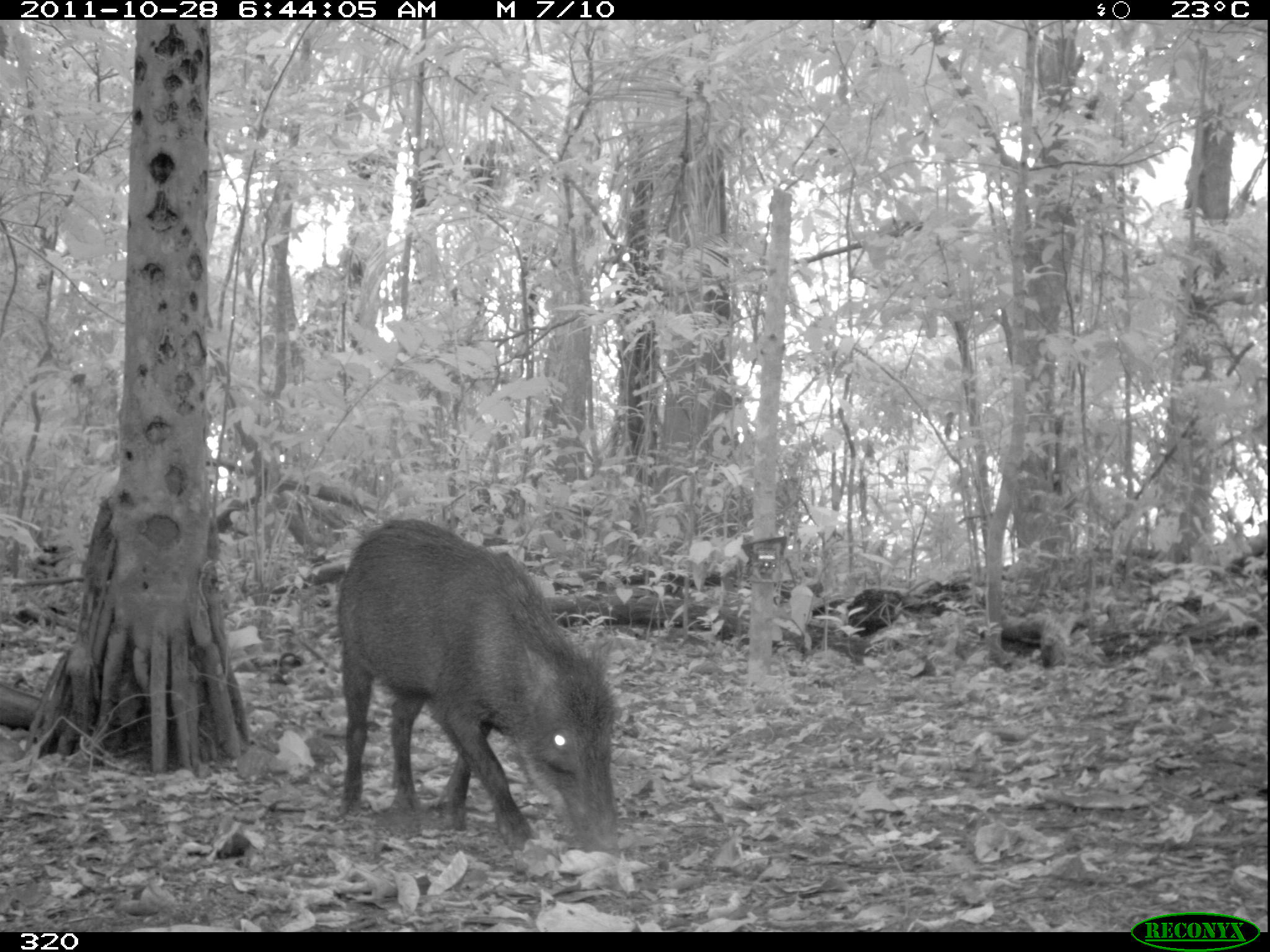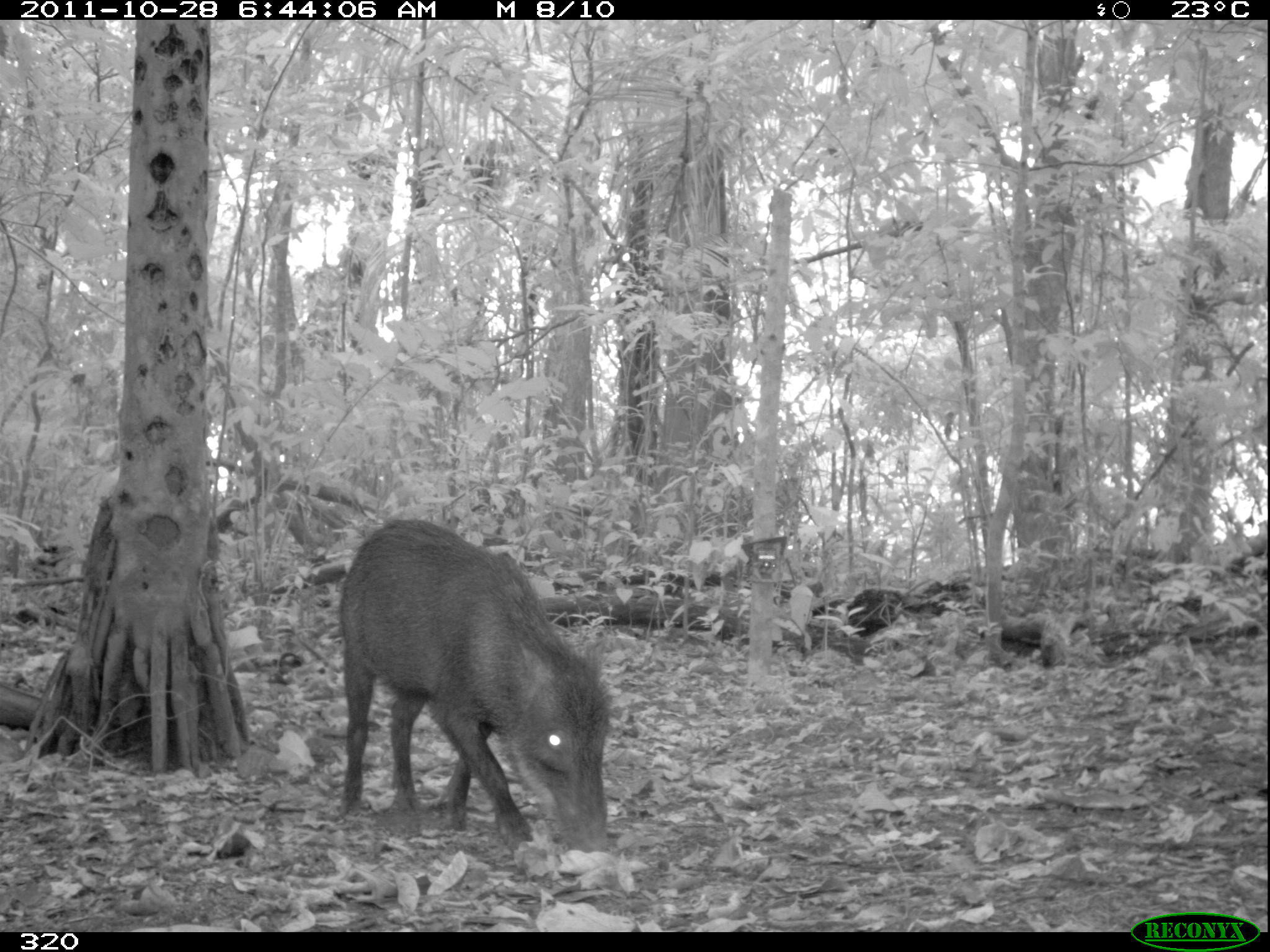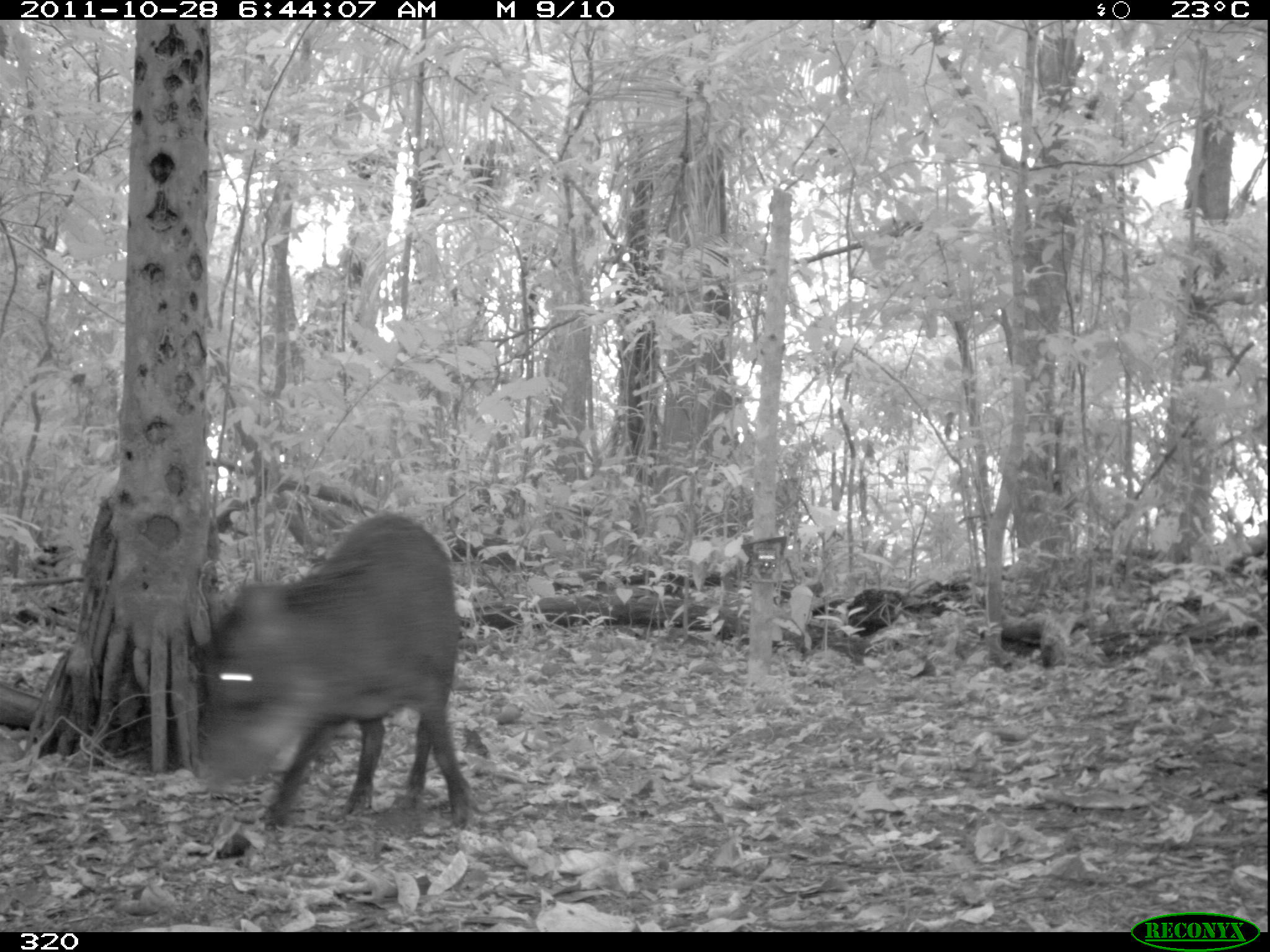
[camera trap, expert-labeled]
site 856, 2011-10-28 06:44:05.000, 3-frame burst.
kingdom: Animalia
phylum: Chordata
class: Mammalia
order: Artiodactyla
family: Tayassuidae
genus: Tayassu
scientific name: Tayassu pecari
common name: white-lipped peccary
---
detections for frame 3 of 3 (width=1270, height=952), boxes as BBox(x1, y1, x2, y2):
tayassu pecari: BBox(195, 514, 472, 834)